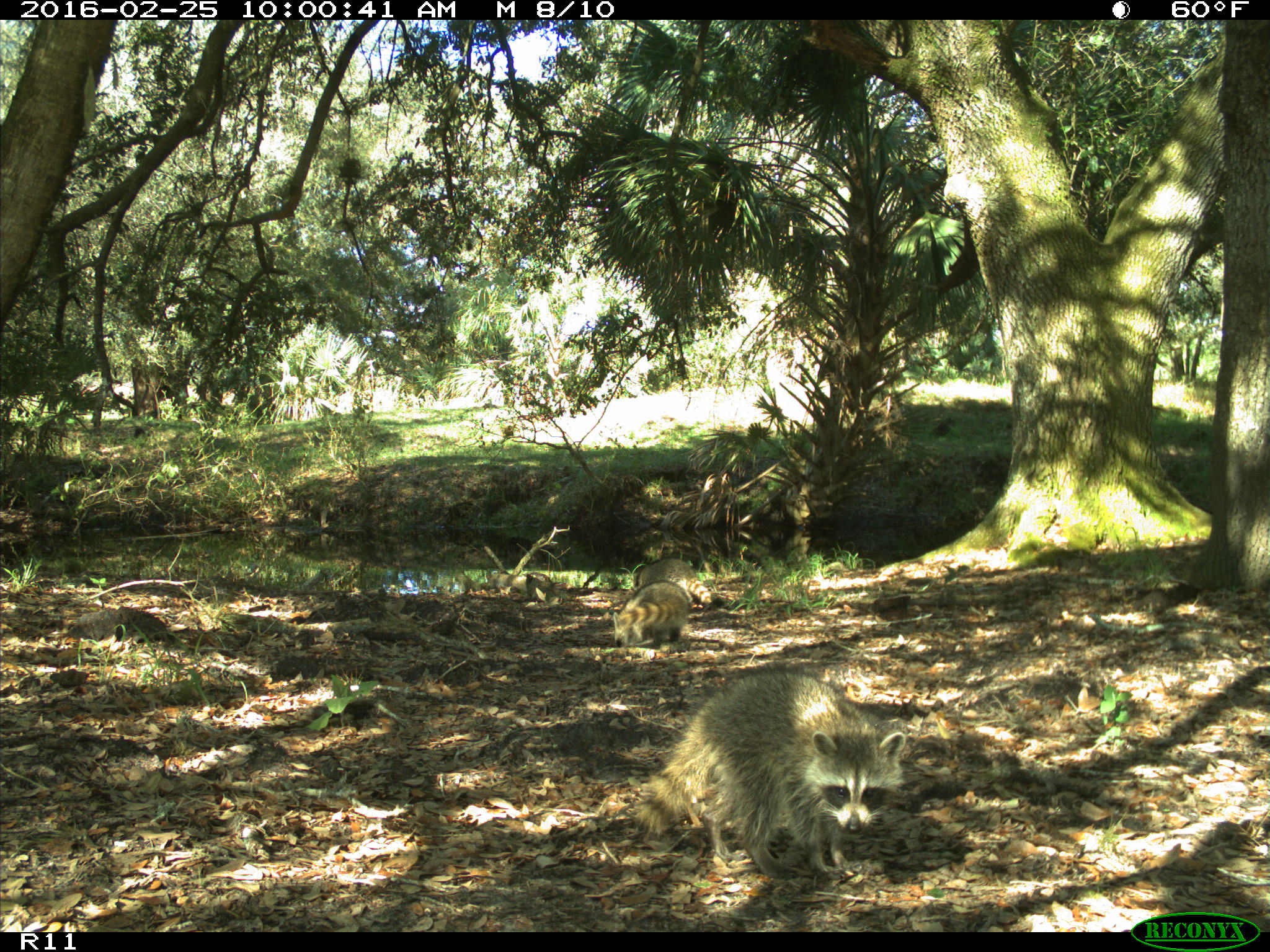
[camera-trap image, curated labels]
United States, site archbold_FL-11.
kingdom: Animalia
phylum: Chordata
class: Mammalia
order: Carnivora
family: Procyonidae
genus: Procyon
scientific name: Procyon lotor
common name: common raccoon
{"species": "Procyon lotor (common raccoon)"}